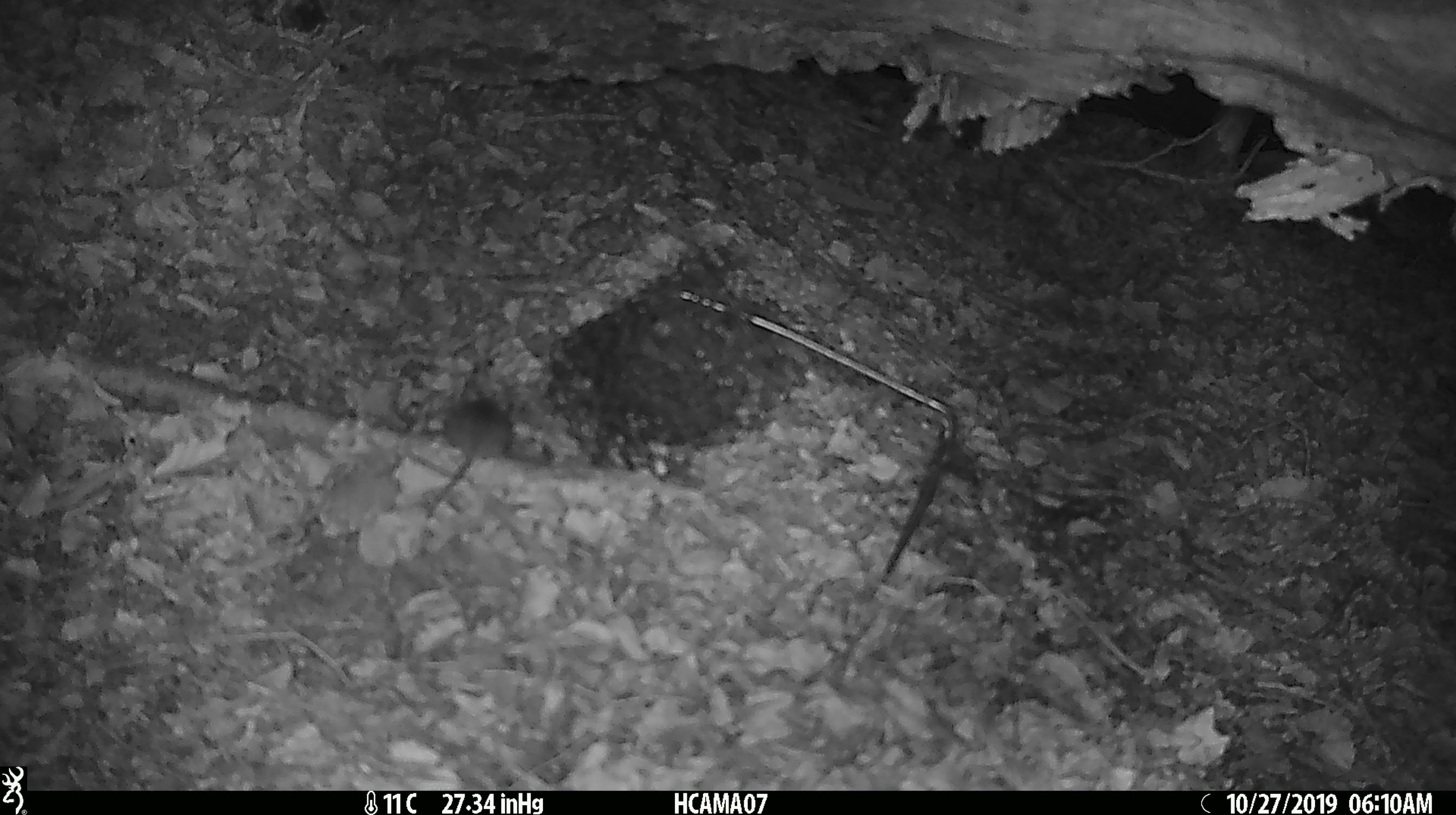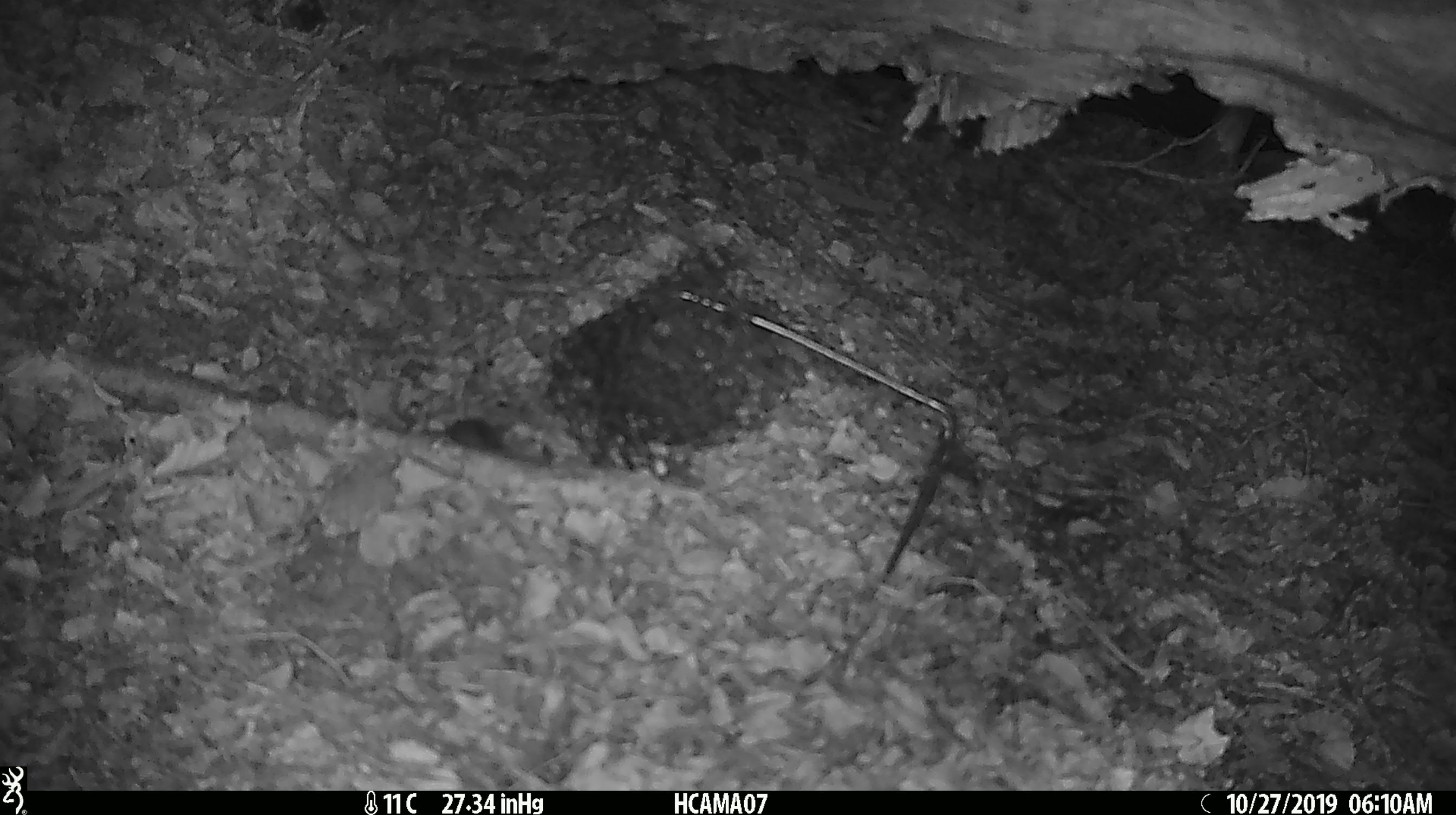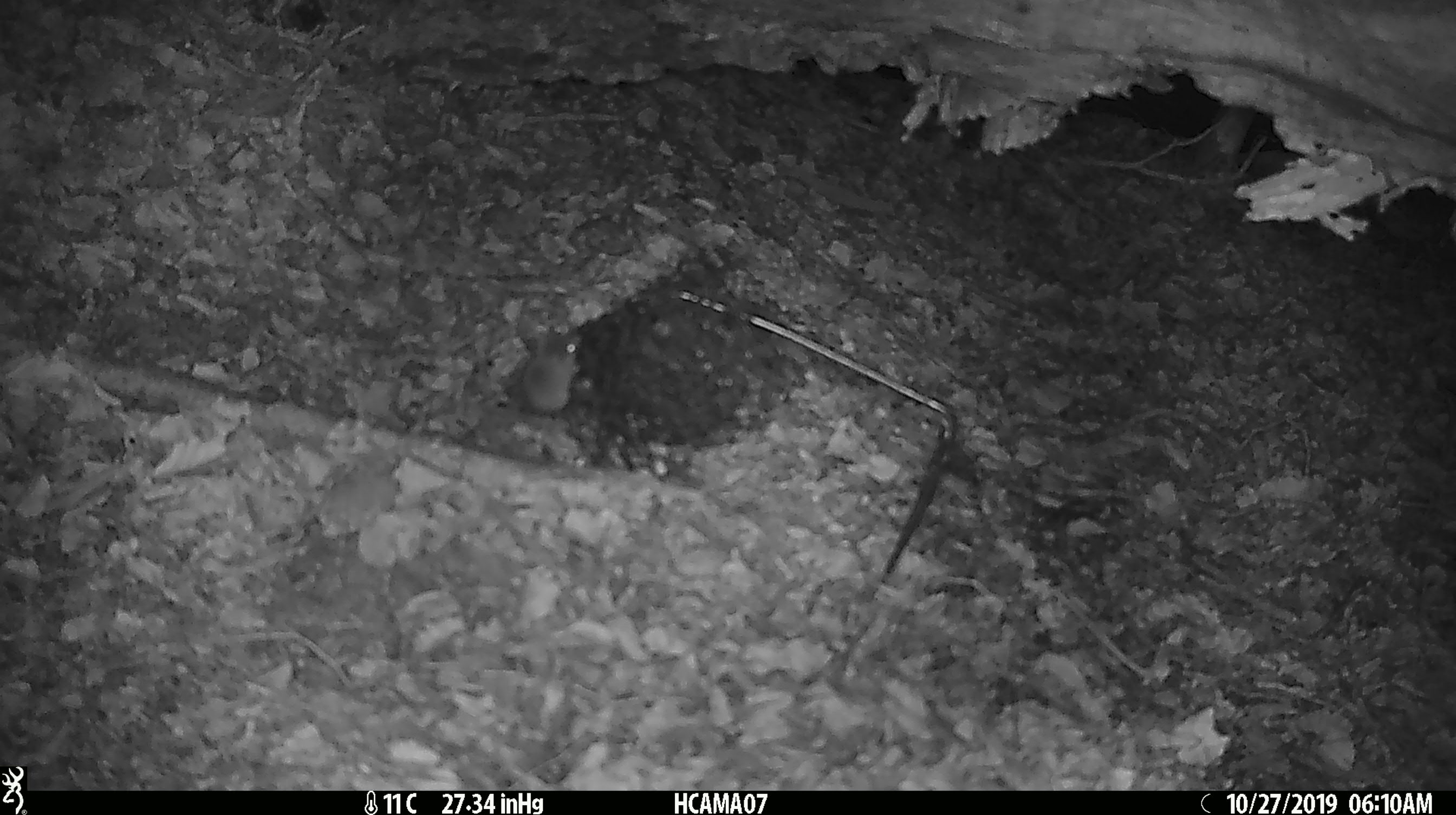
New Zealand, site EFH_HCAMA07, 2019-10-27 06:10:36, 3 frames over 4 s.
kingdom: Animalia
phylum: Chordata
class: Mammalia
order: Rodentia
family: Muridae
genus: Mus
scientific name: Mus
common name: mouse